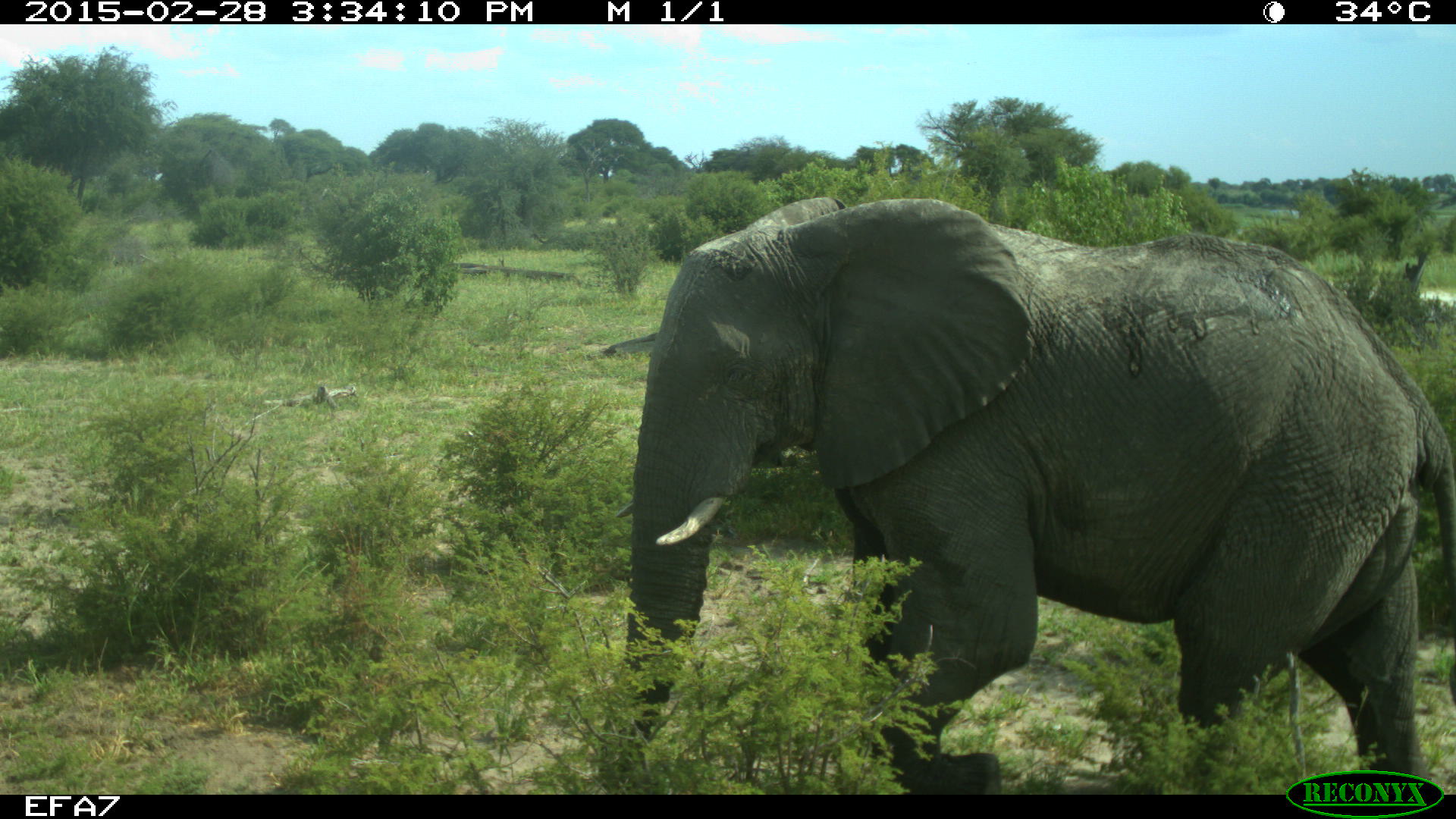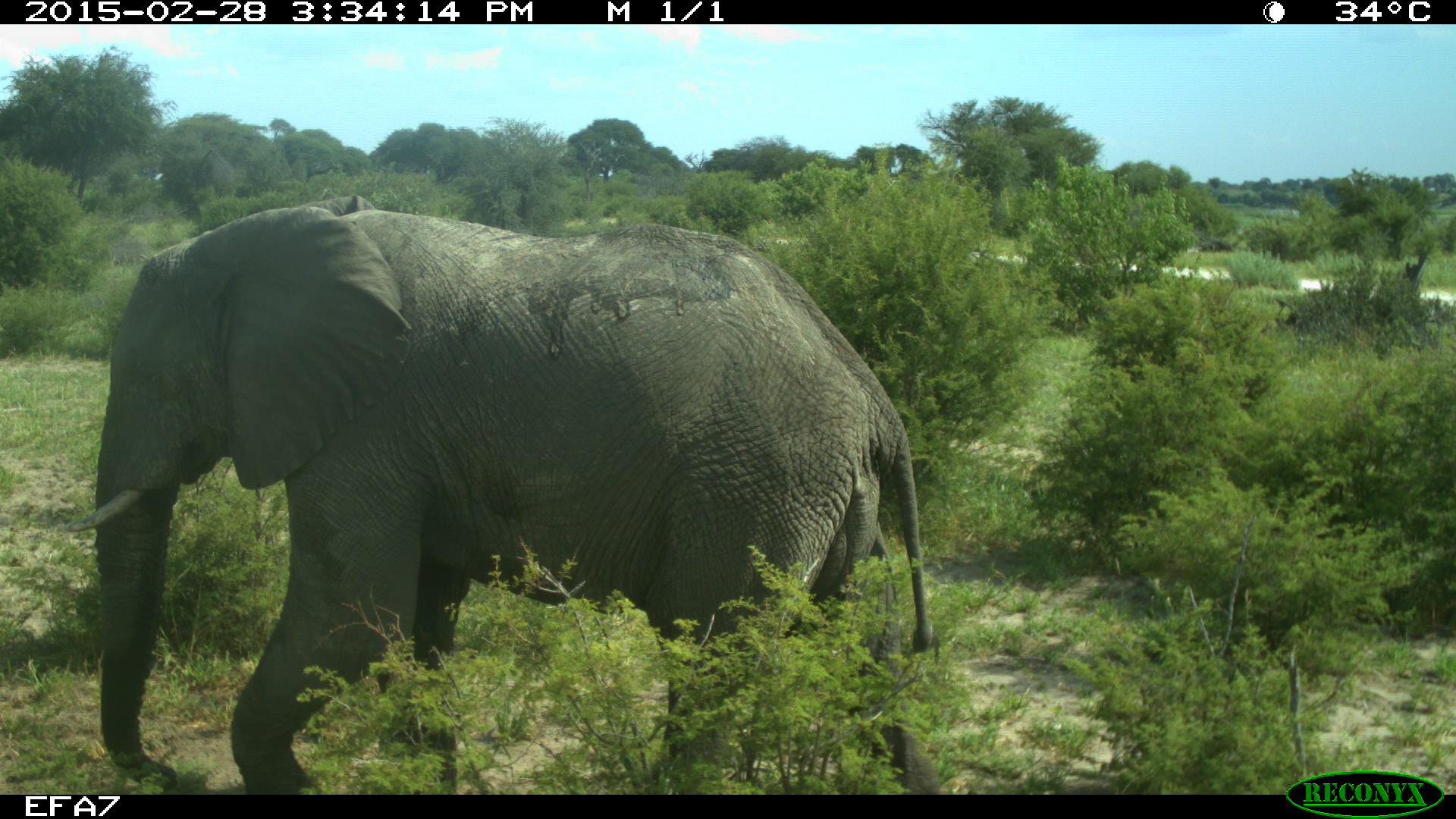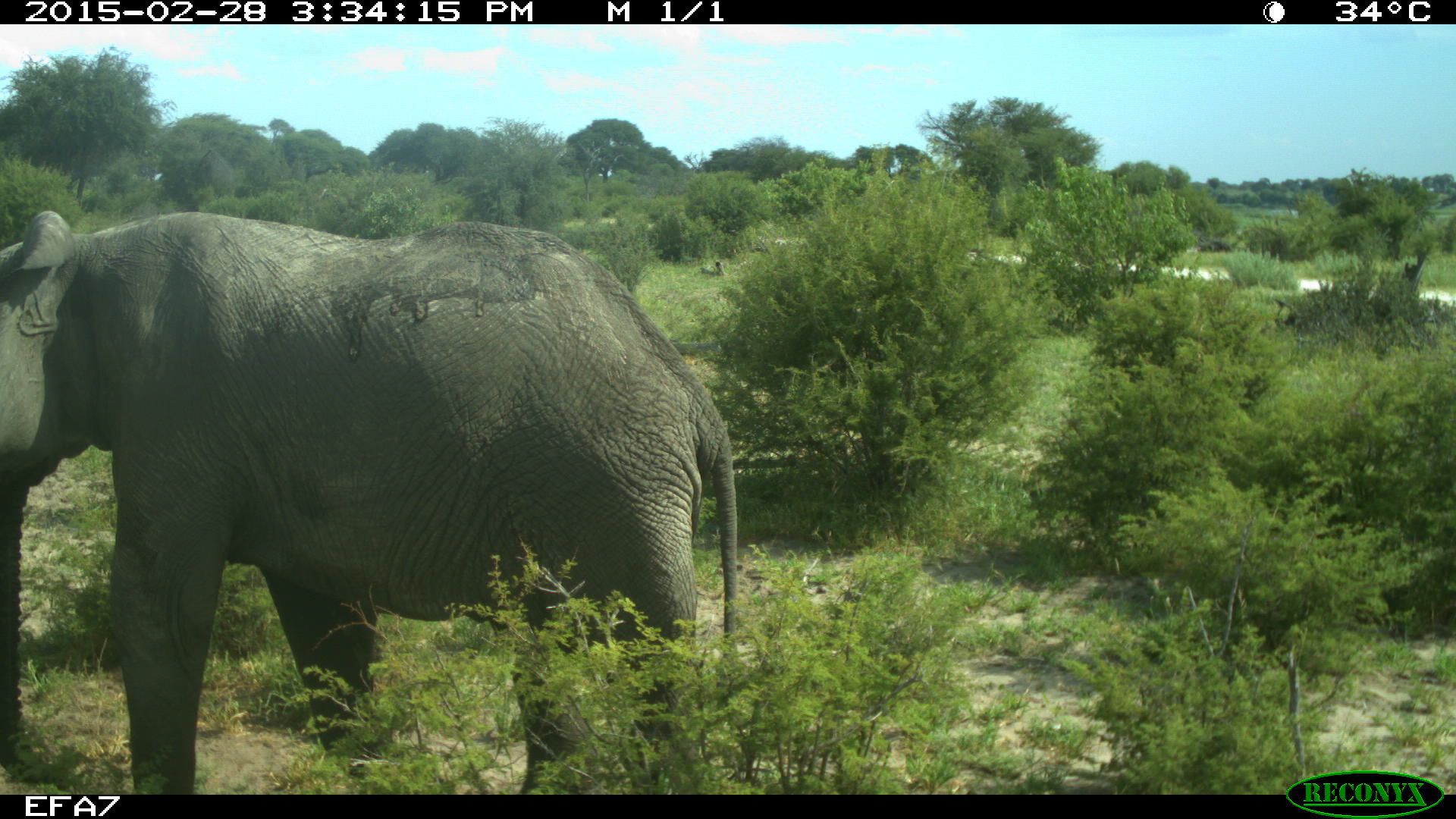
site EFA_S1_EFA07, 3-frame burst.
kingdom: Animalia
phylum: Chordata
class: Mammalia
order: Proboscidea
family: Elephantidae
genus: Loxodonta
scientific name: Loxodonta africana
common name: african bush elephant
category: elephant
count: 1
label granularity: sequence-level